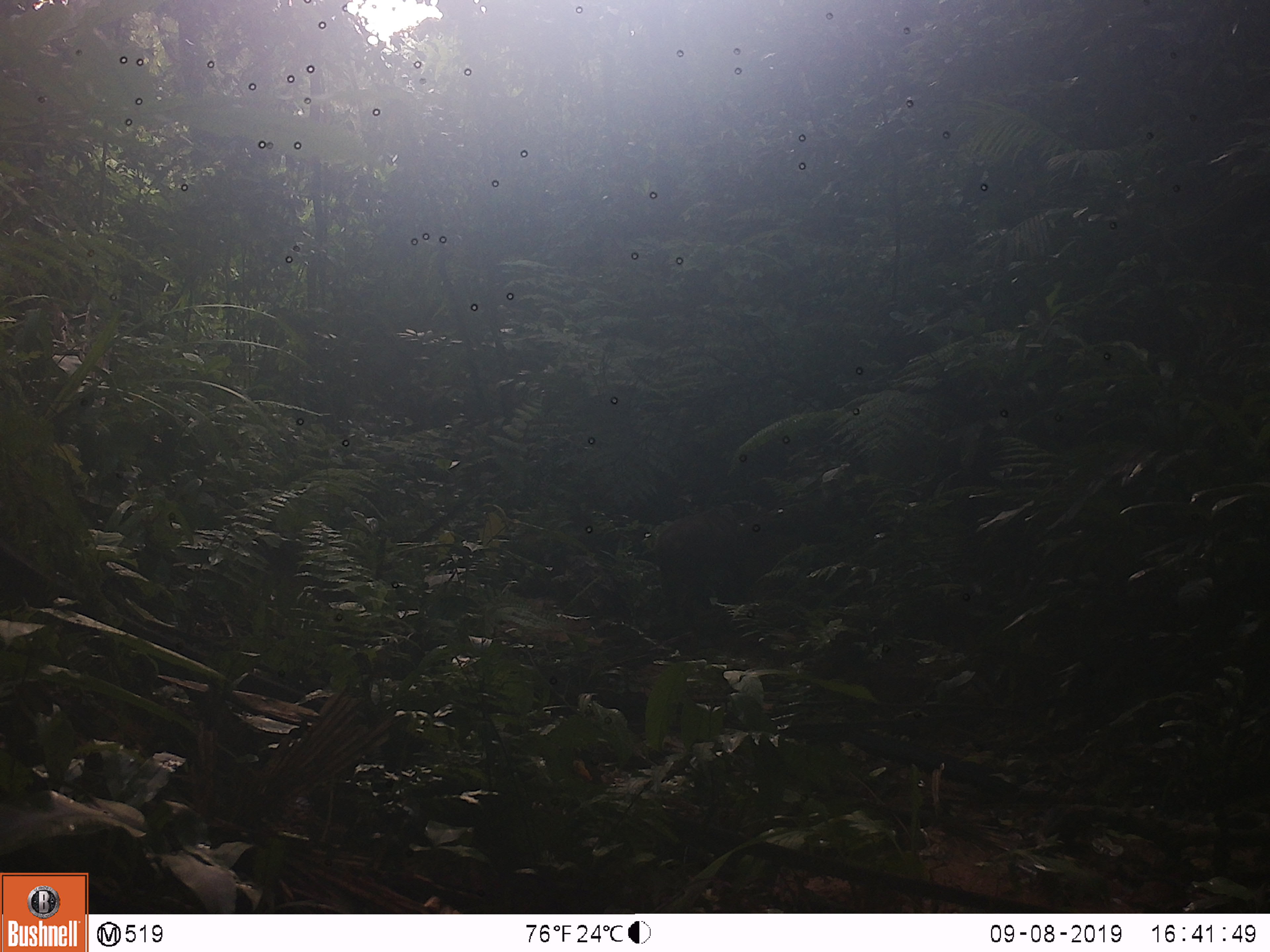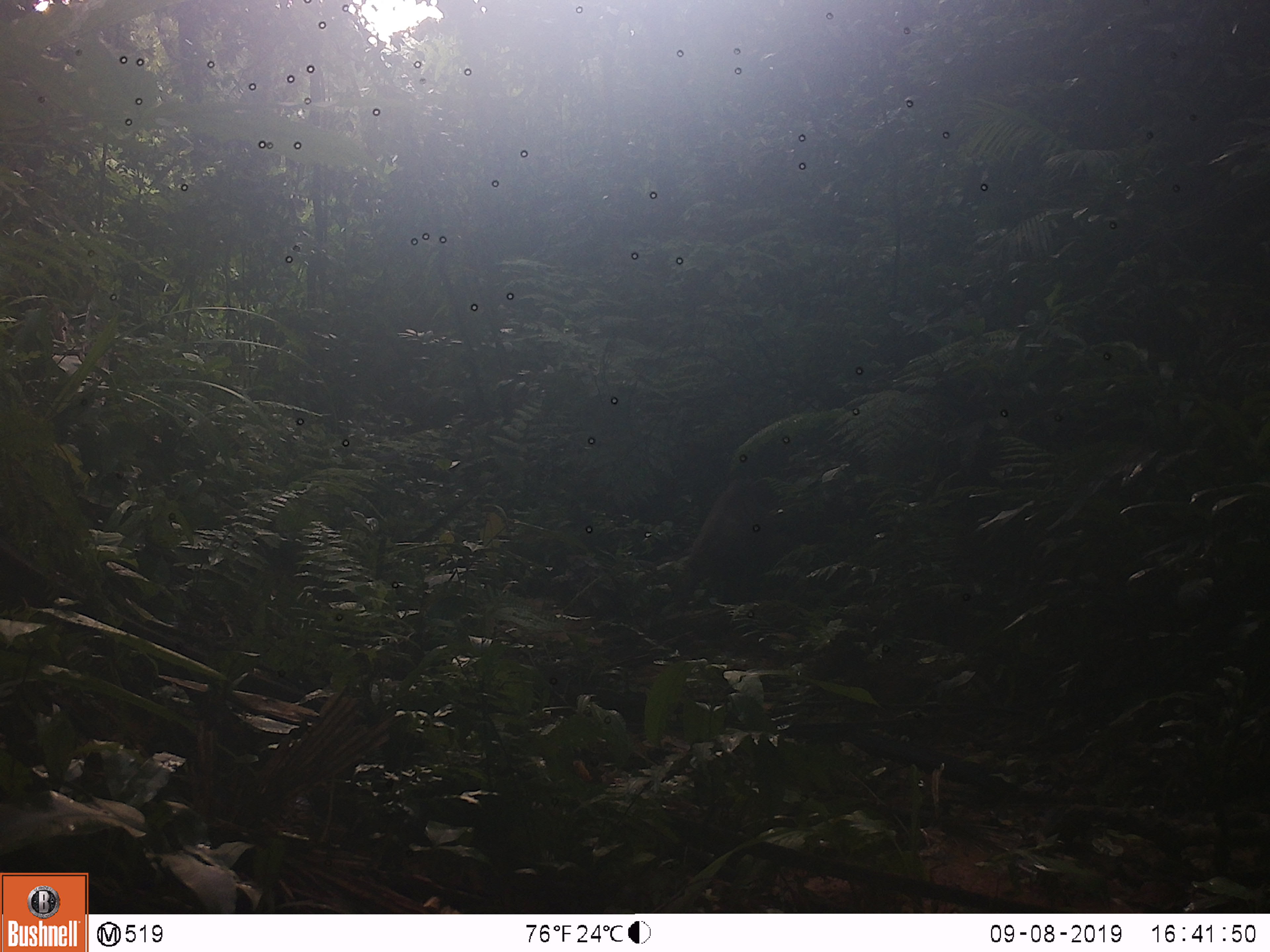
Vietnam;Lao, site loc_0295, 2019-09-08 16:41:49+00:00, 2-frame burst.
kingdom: Animalia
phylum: Chordata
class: Mammalia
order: Primates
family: Cercopithecidae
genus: Macaca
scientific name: Macaca arctoides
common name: stump-tailed macaque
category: stump tailed macaque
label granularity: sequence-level